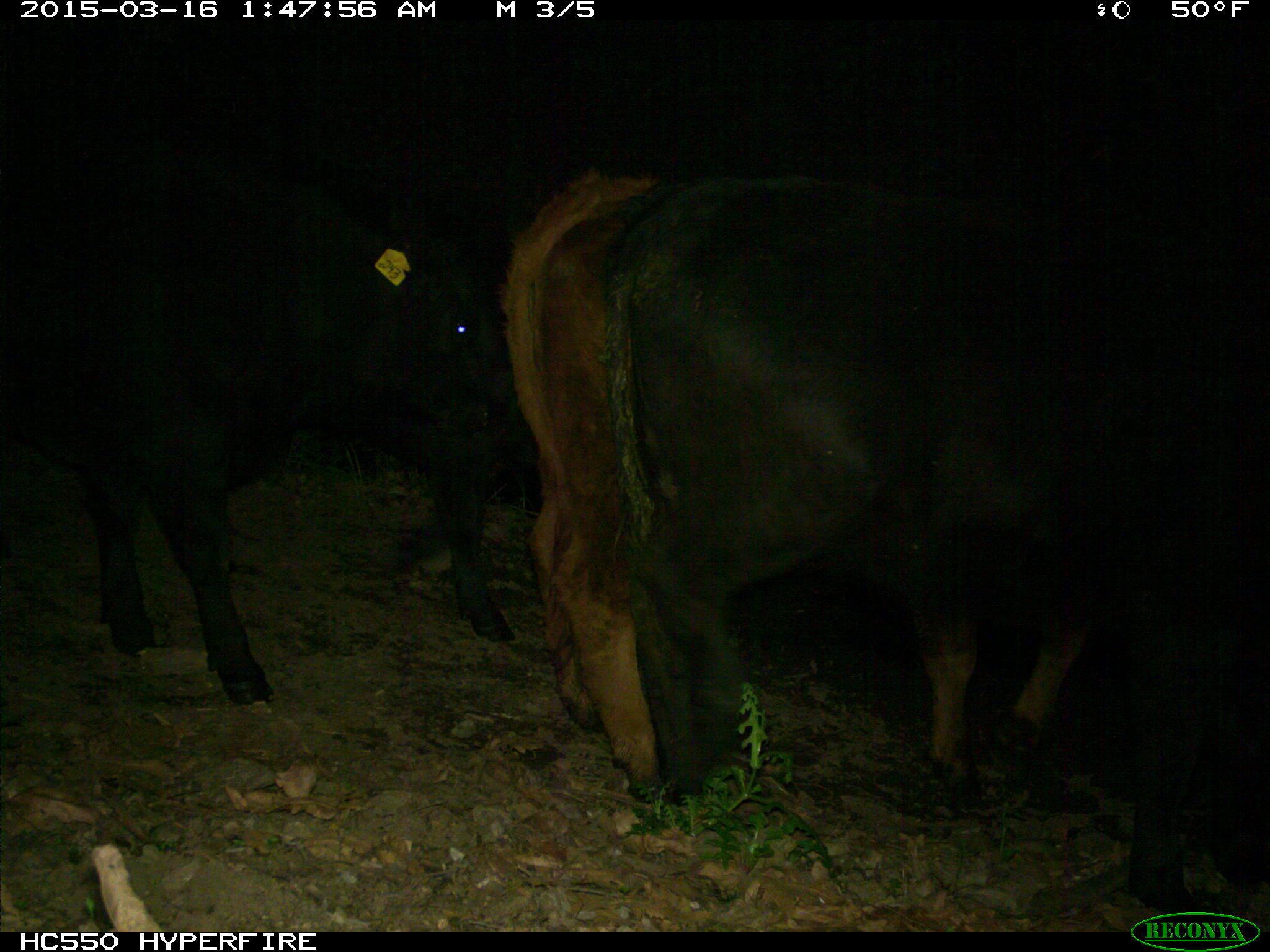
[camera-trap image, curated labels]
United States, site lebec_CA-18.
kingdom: Animalia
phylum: Chordata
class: Mammalia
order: Artiodactyla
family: Bovidae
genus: Bos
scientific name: Bos taurus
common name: domestic cow